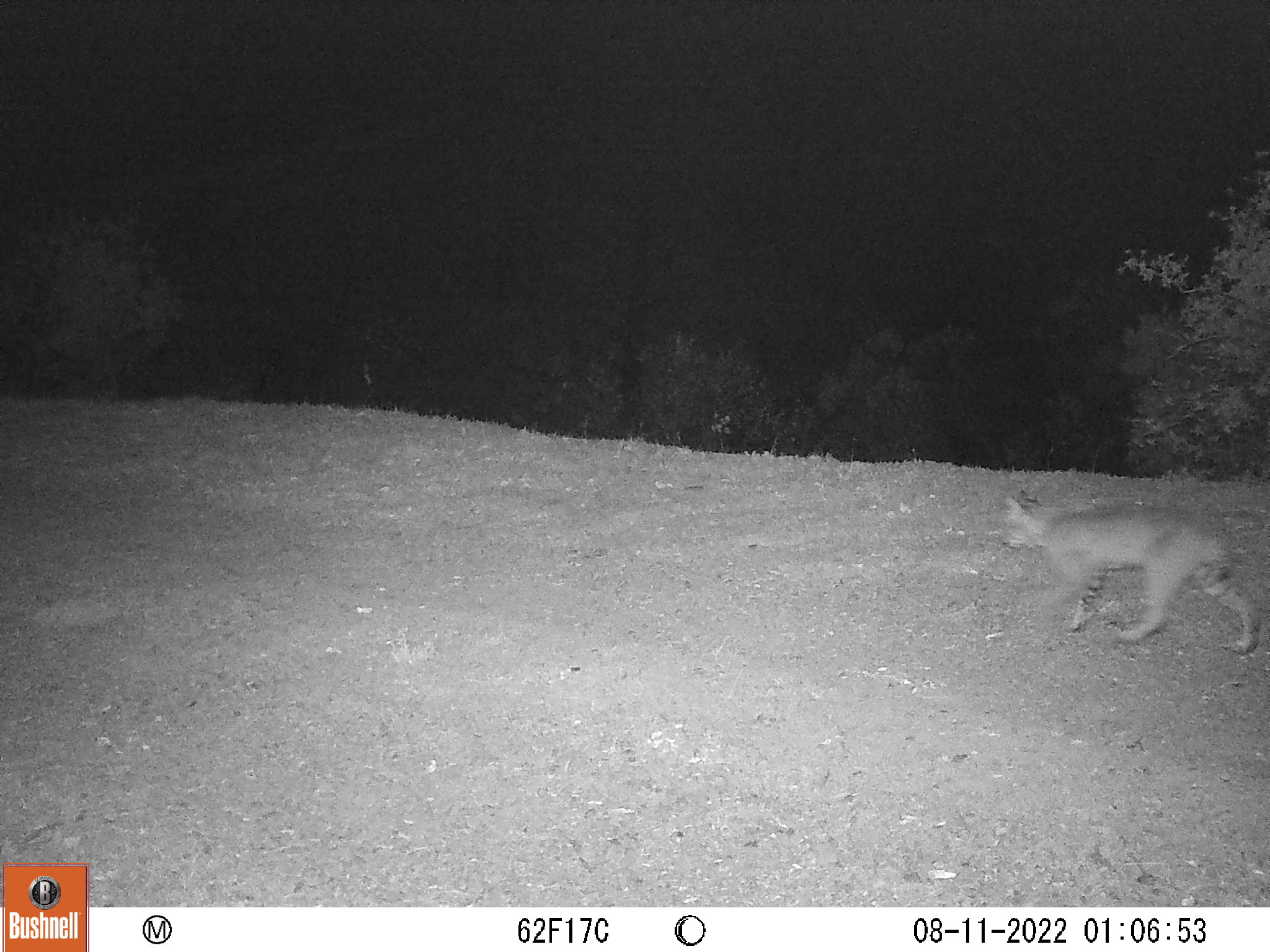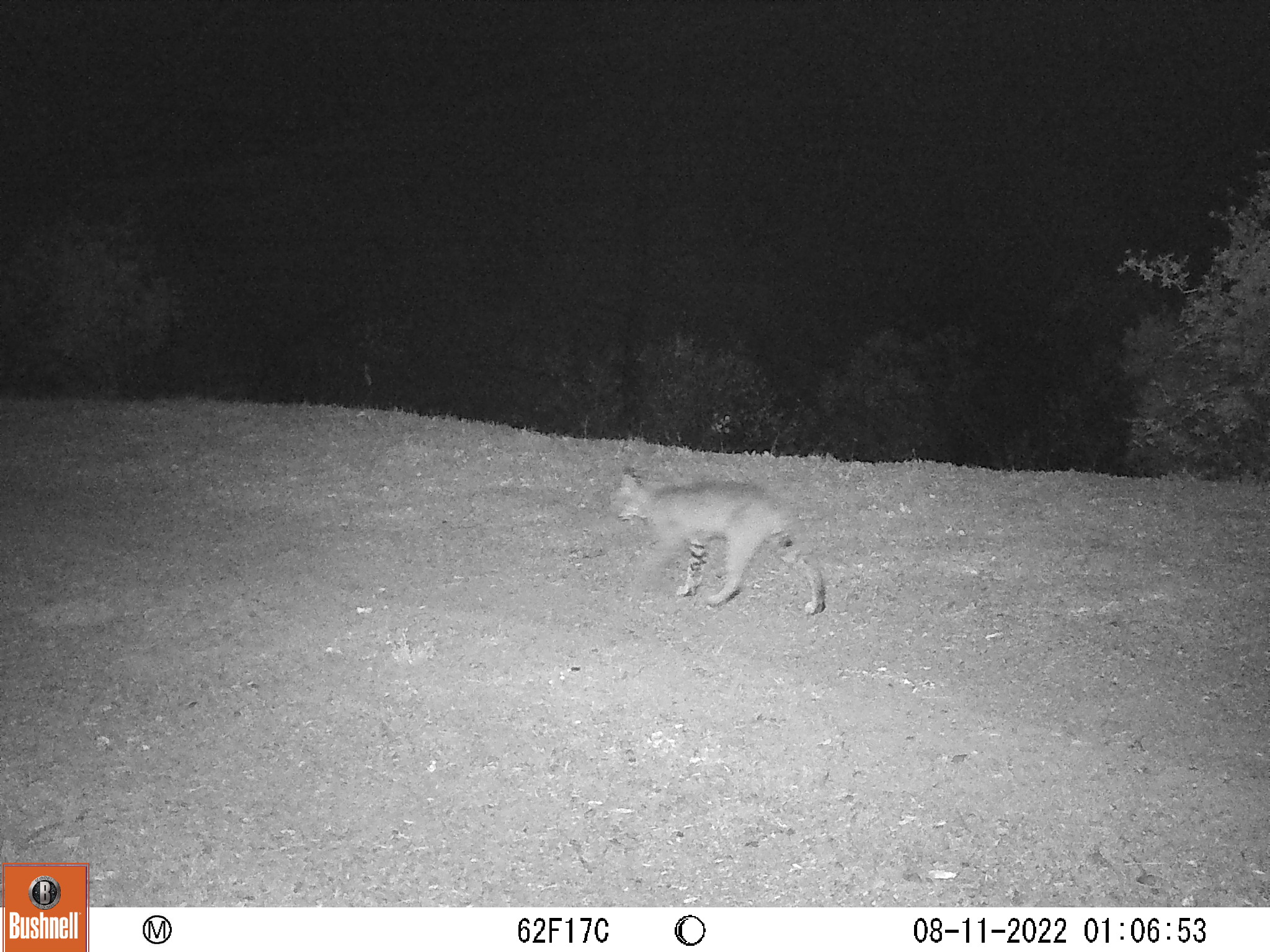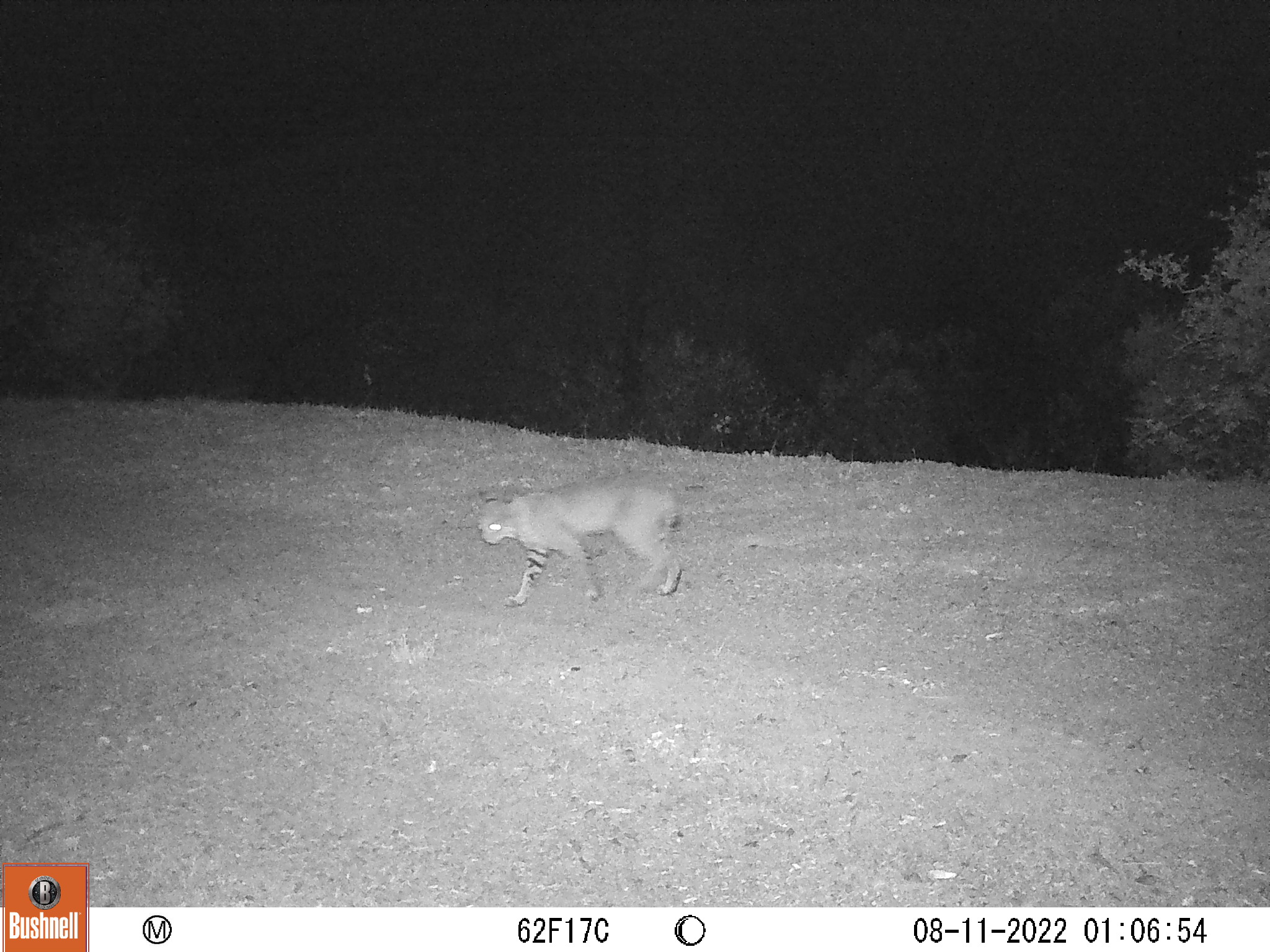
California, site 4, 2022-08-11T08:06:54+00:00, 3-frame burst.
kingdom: Animalia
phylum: Chordata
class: Mammalia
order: Carnivora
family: Felidae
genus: Lynx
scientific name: Lynx rufus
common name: bobcat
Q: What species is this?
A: Bobcat (Lynx rufus).